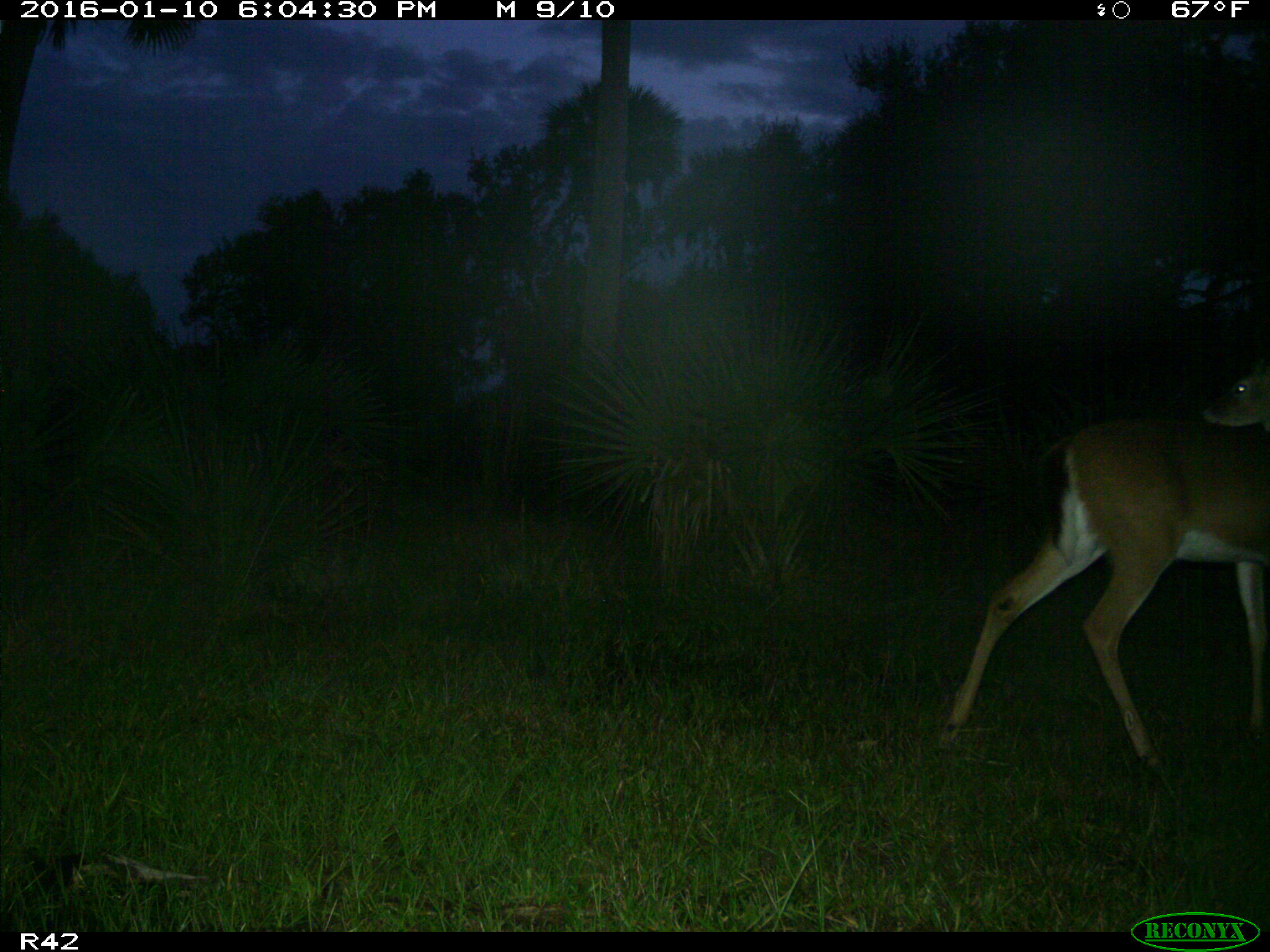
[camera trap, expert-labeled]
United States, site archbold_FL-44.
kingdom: Animalia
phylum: Chordata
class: Mammalia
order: Artiodactyla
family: Cervidae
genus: Odocoileus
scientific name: Odocoileus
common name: deer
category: unidentified deer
Unidentified deer (deer) (Odocoileus).